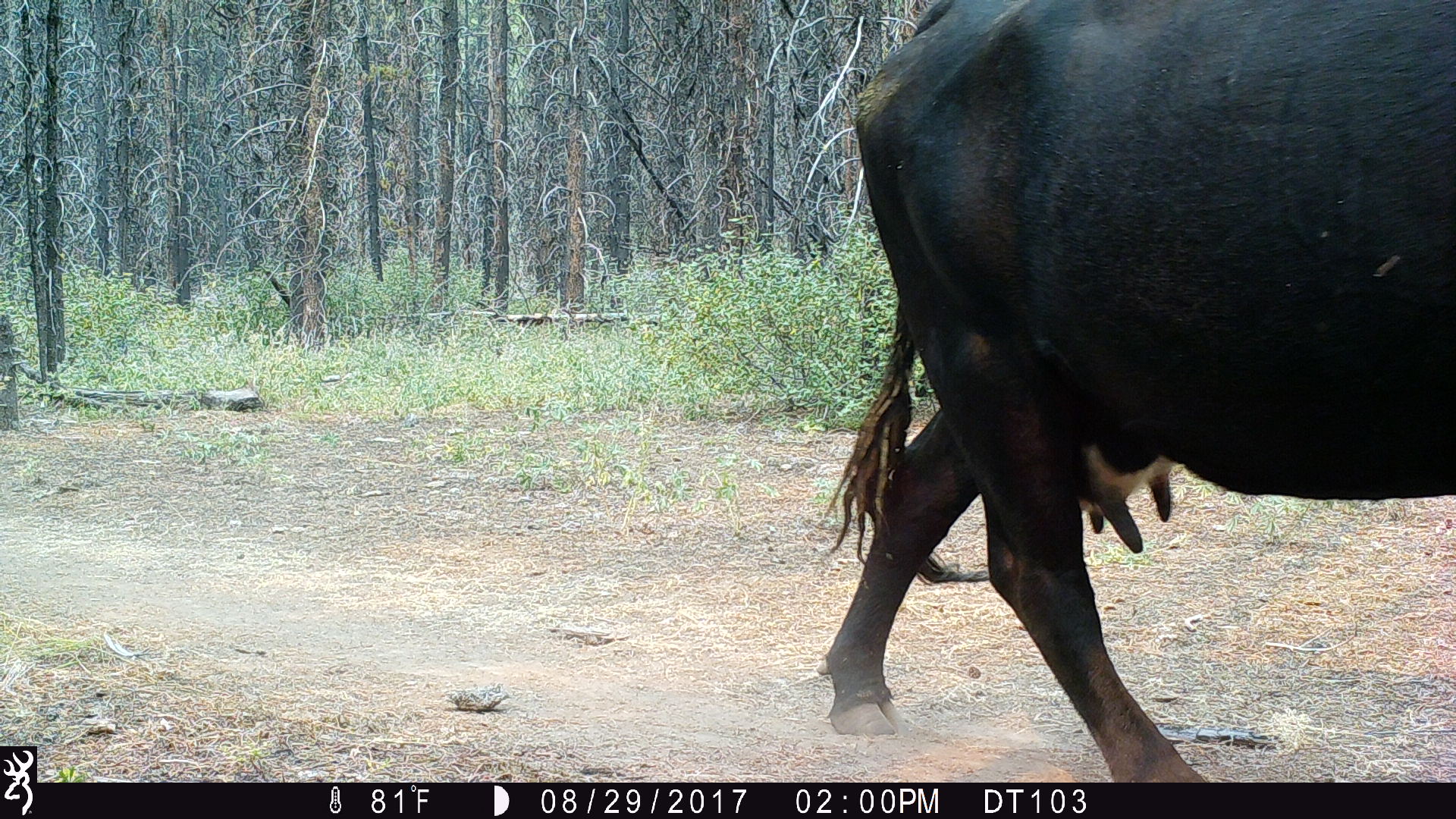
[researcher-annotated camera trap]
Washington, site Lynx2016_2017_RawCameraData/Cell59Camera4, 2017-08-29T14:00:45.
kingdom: Animalia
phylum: Chordata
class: Mammalia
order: Artiodactyla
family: Bovidae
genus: Bos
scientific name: Bos taurus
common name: domestic cattle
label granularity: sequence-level